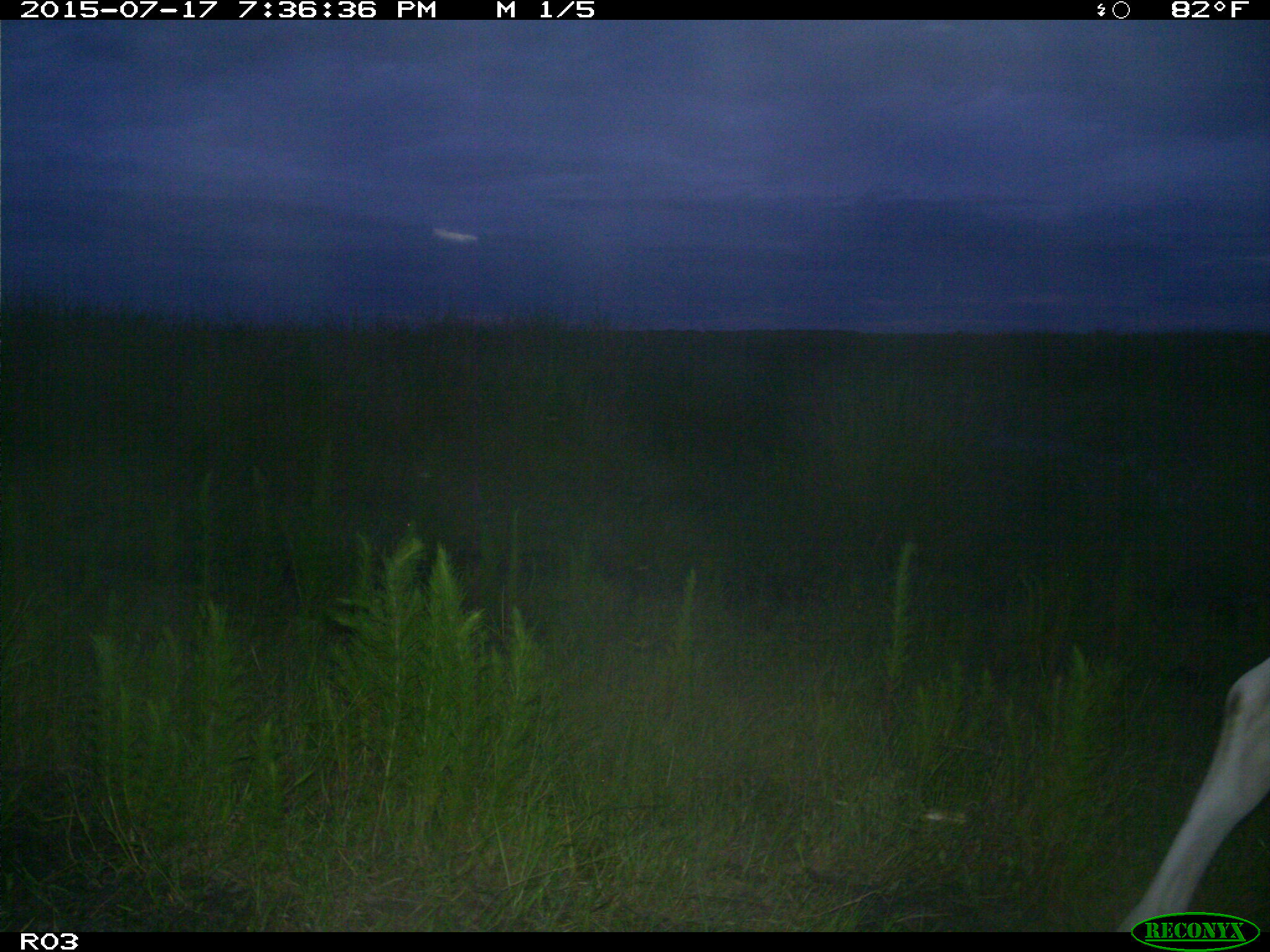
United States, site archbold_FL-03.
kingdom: Animalia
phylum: Chordata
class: Mammalia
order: Artiodactyla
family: Bovidae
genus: Bos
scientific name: Bos taurus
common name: domestic cow